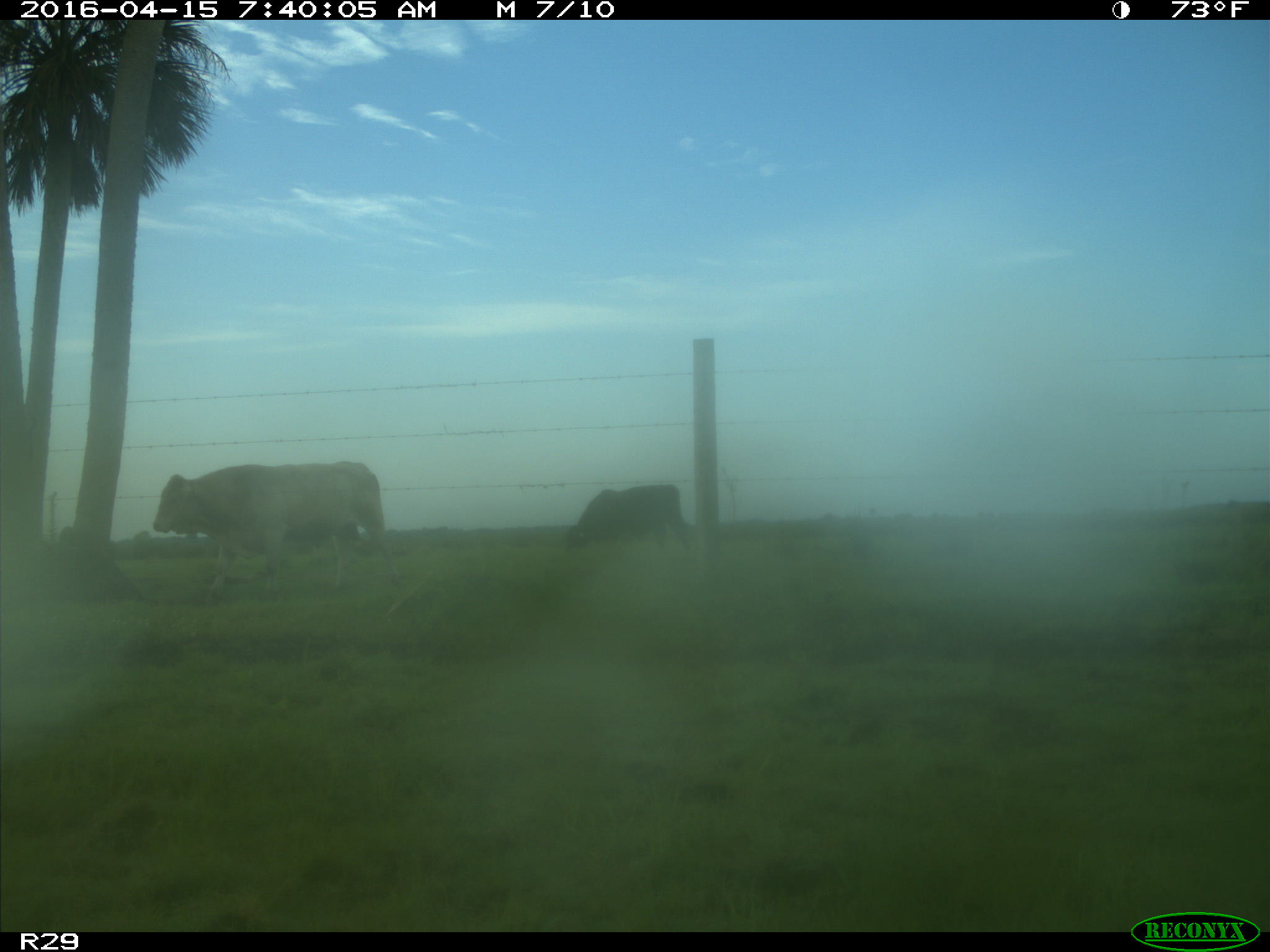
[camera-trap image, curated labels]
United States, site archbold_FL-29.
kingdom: Animalia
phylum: Chordata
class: Mammalia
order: Artiodactyla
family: Bovidae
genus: Bos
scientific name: Bos taurus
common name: domestic cow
Bos taurus (domestic cow).